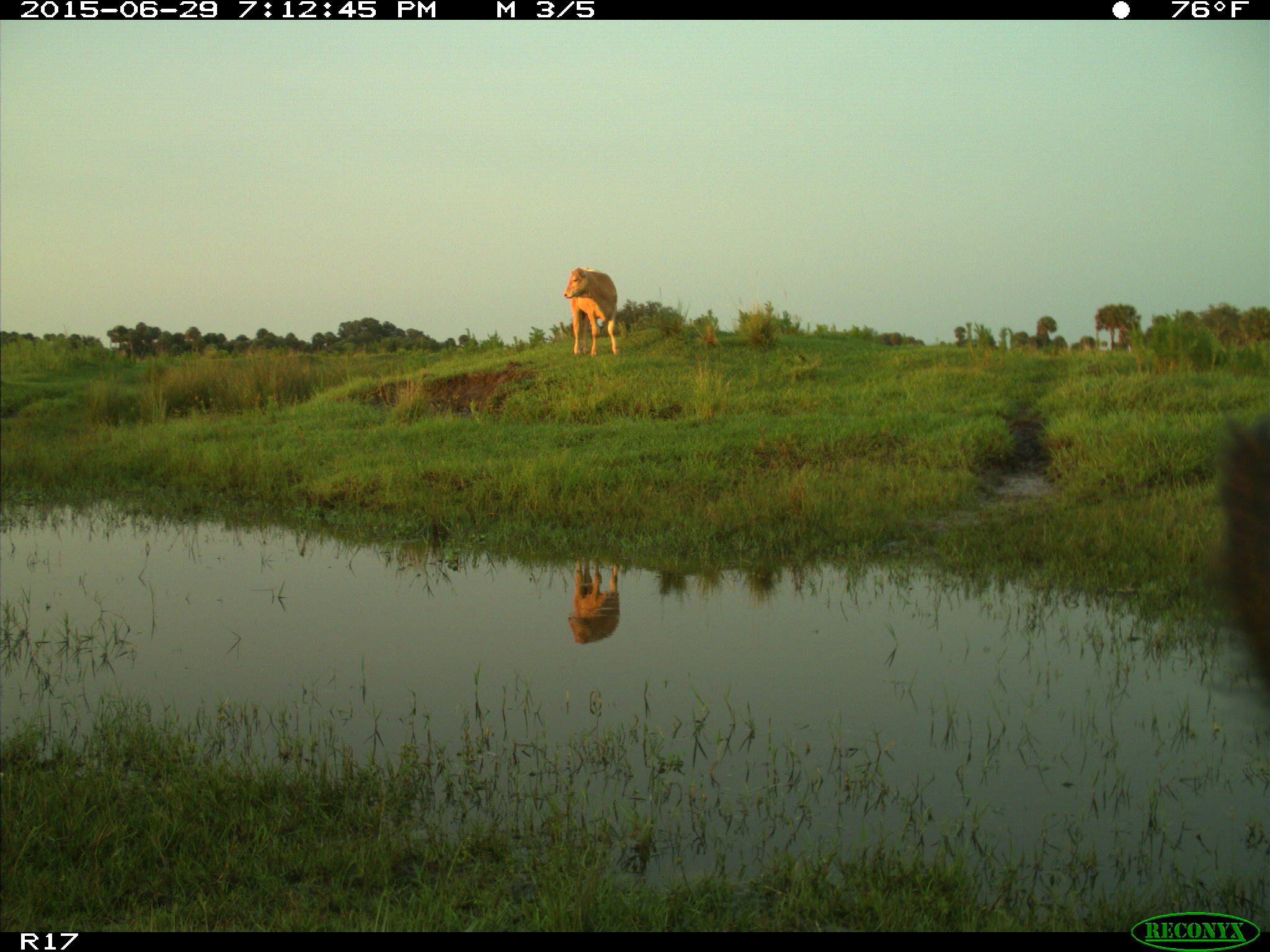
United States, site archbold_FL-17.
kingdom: Animalia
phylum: Chordata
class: Mammalia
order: Artiodactyla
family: Bovidae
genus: Bos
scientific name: Bos taurus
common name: domestic cow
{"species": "Bos taurus (domestic cow)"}